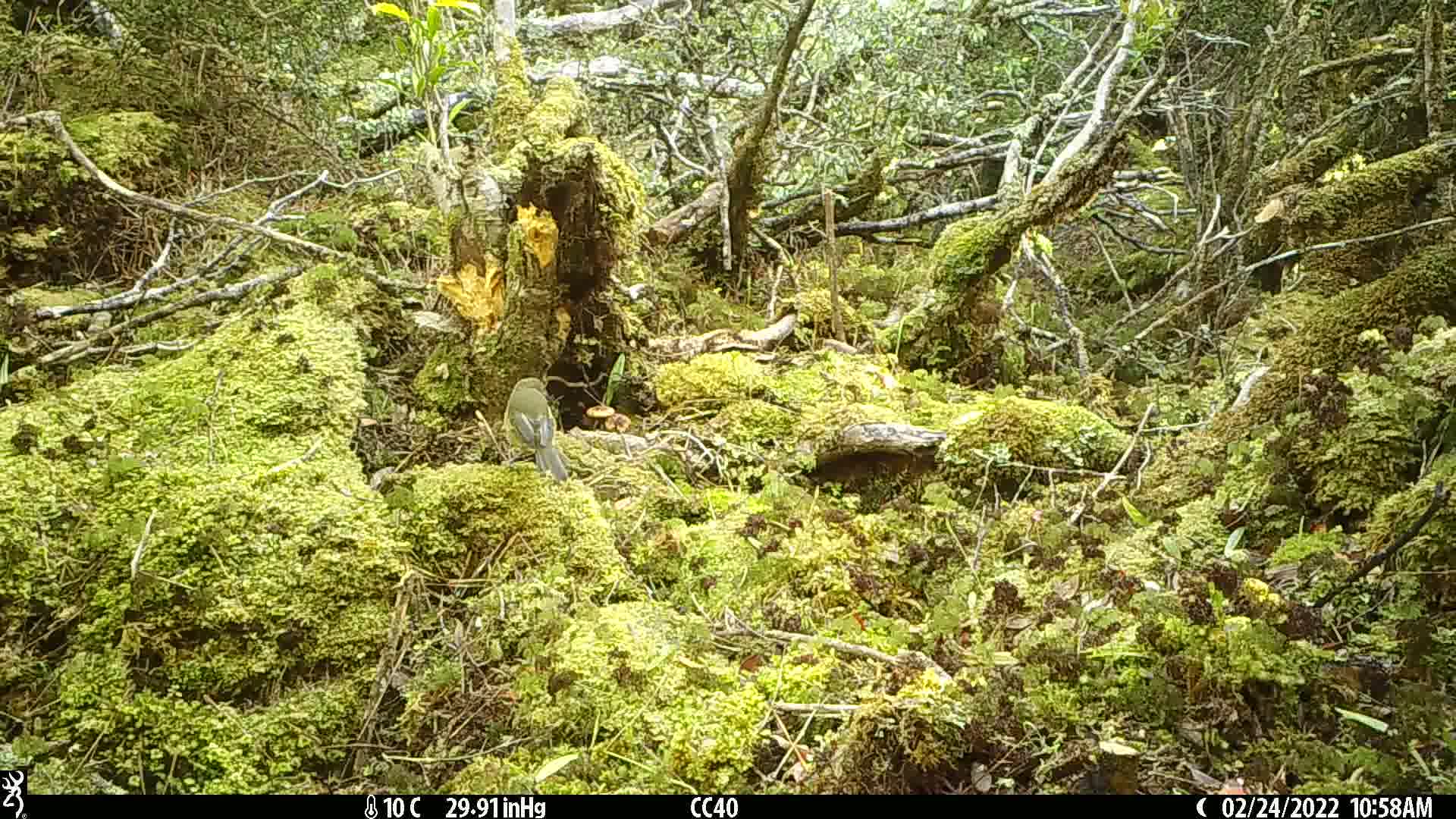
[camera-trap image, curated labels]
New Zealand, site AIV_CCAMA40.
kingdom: Animalia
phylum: Chordata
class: Aves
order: Passeriformes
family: Meliphagidae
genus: Anthornis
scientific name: Anthornis melanura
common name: new zealand bellbird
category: bellbird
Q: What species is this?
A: Bellbird (new zealand bellbird) (Anthornis melanura).